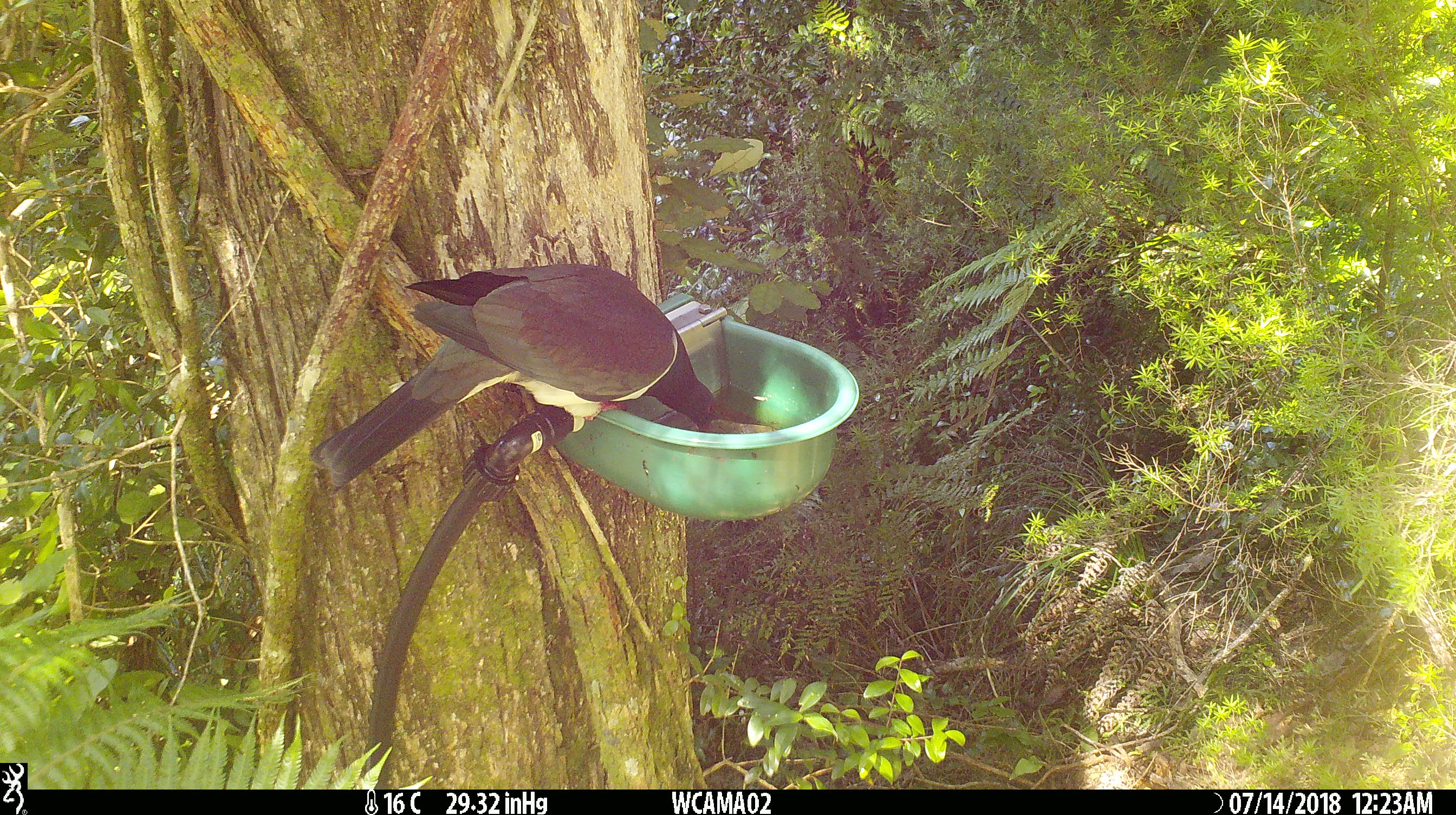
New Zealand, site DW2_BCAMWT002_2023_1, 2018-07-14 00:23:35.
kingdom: Animalia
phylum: Chordata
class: Aves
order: Columbiformes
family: Columbidae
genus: Hemiphaga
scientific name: Hemiphaga novaeseelandiae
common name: new zealand pigeon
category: kereru